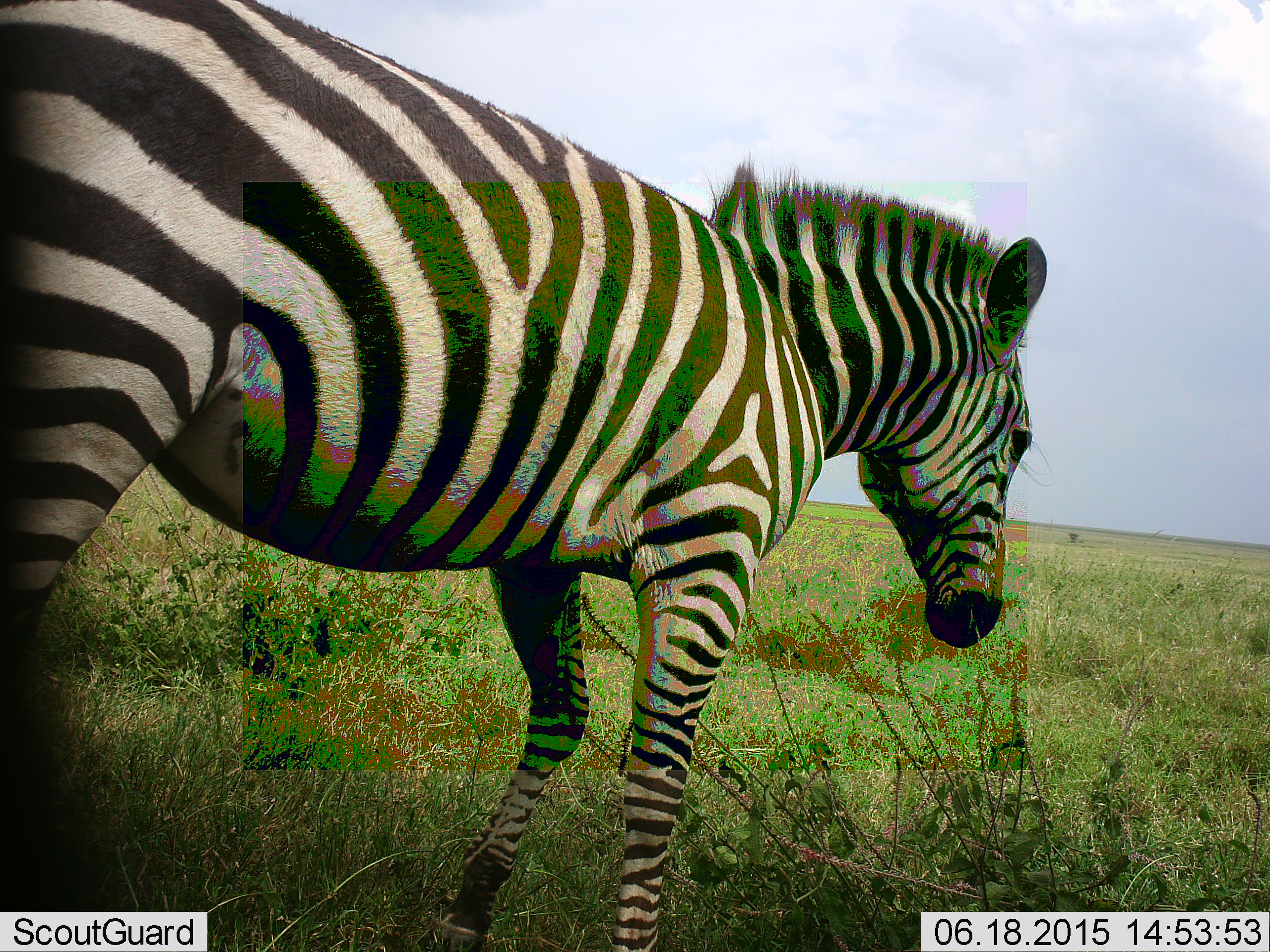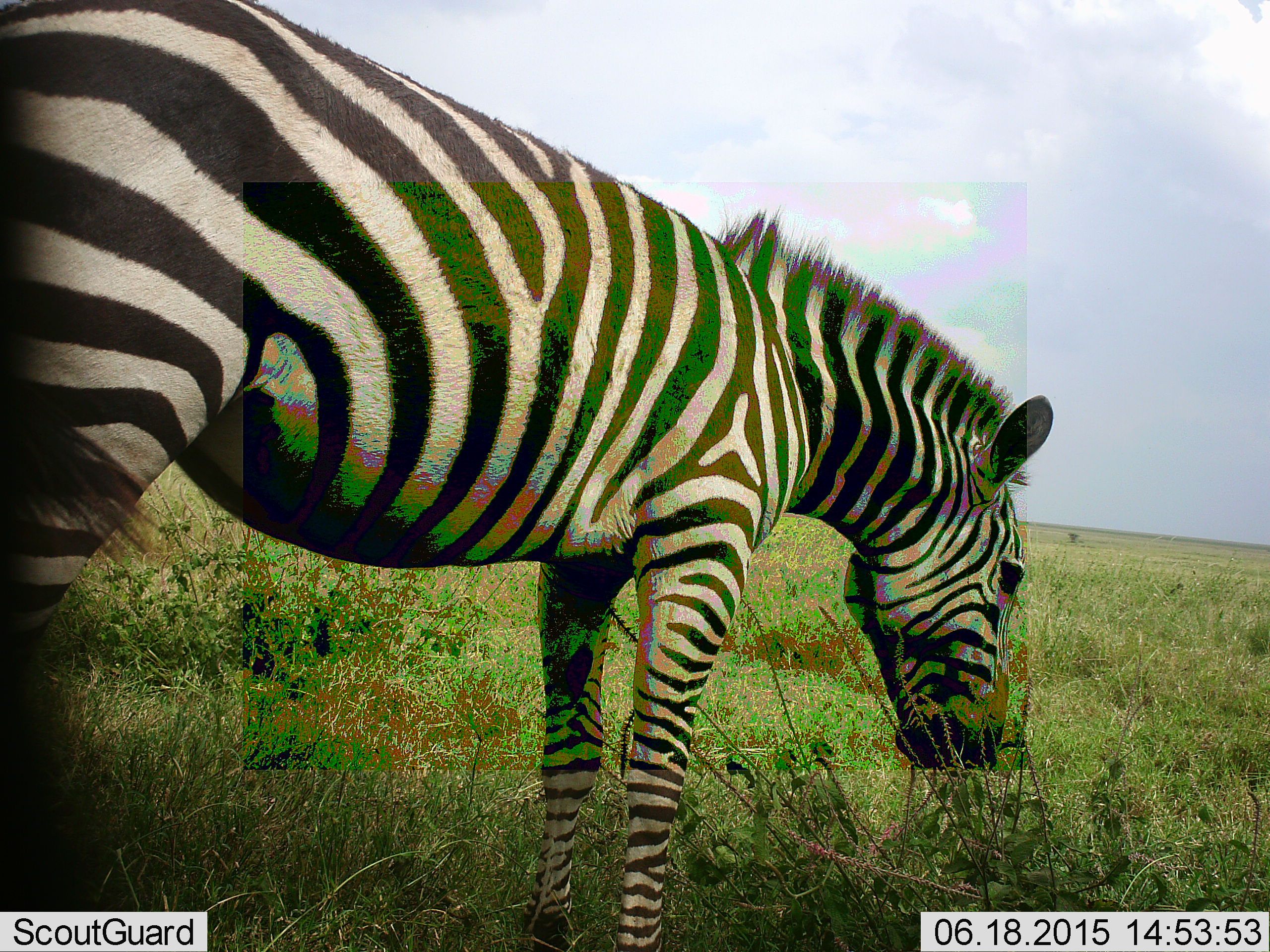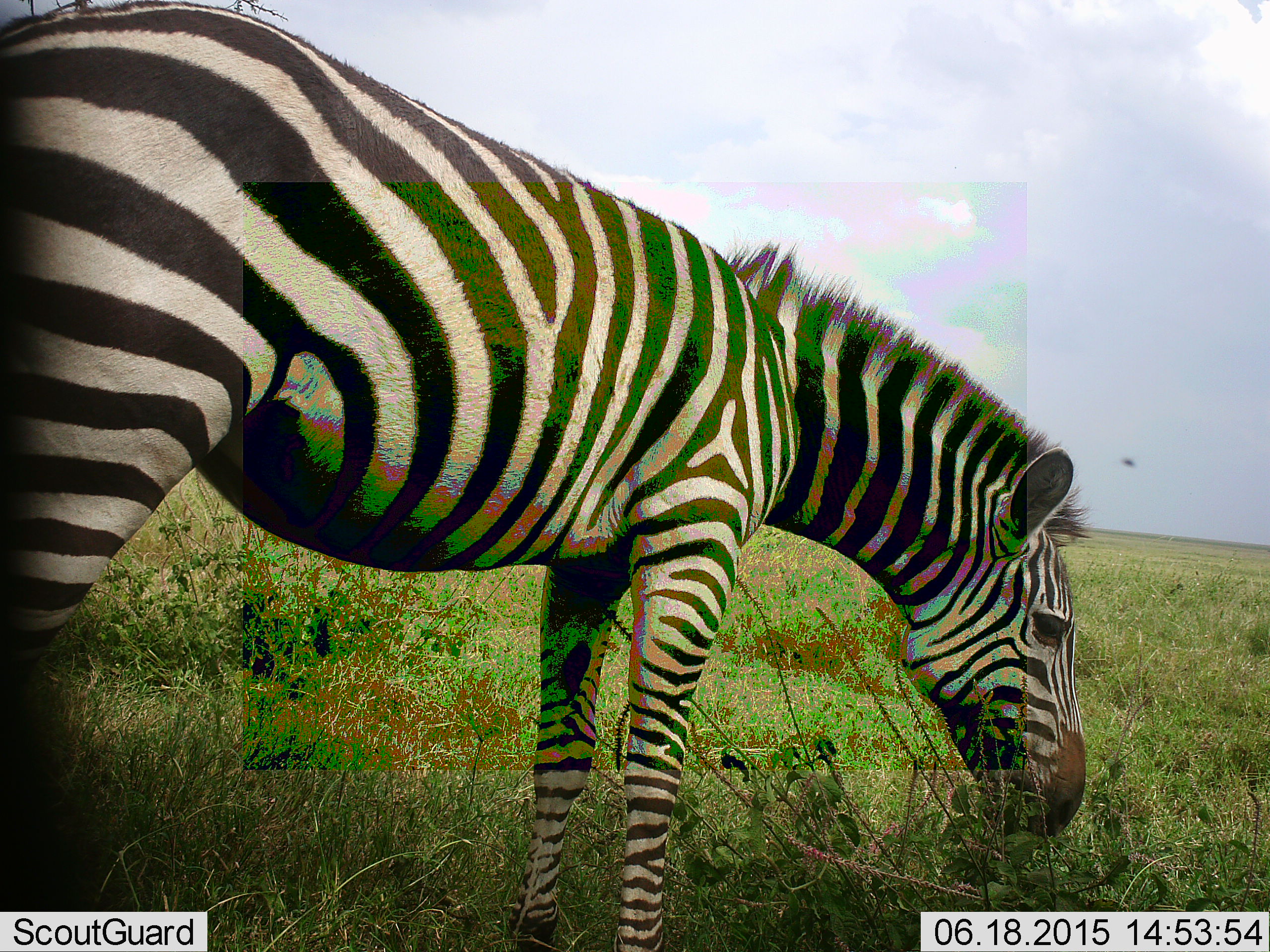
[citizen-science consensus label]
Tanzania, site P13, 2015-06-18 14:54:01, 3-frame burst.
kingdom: Animalia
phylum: Chordata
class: Mammalia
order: Perissodactyla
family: Equidae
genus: Equus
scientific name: Equus quagga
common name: plains zebra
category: zebra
Zebra (plains zebra) (Equus quagga), count 1. Behavior (volunteer vote fractions): standing 25%, resting 0%, moving 8%, interacting 0%. Young present (vote fraction): 0%. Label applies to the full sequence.